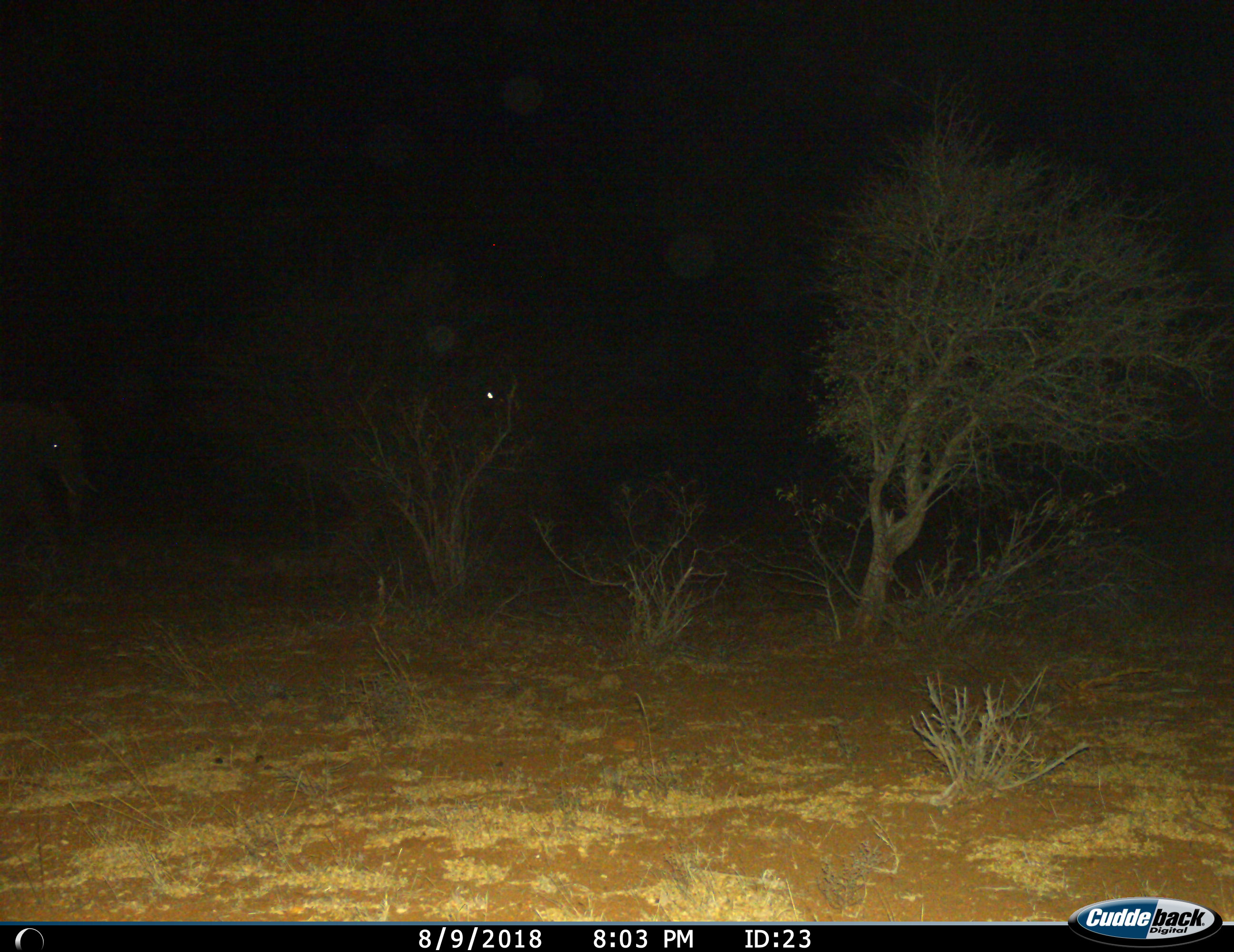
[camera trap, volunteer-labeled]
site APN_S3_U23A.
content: unidentified animal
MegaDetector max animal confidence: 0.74